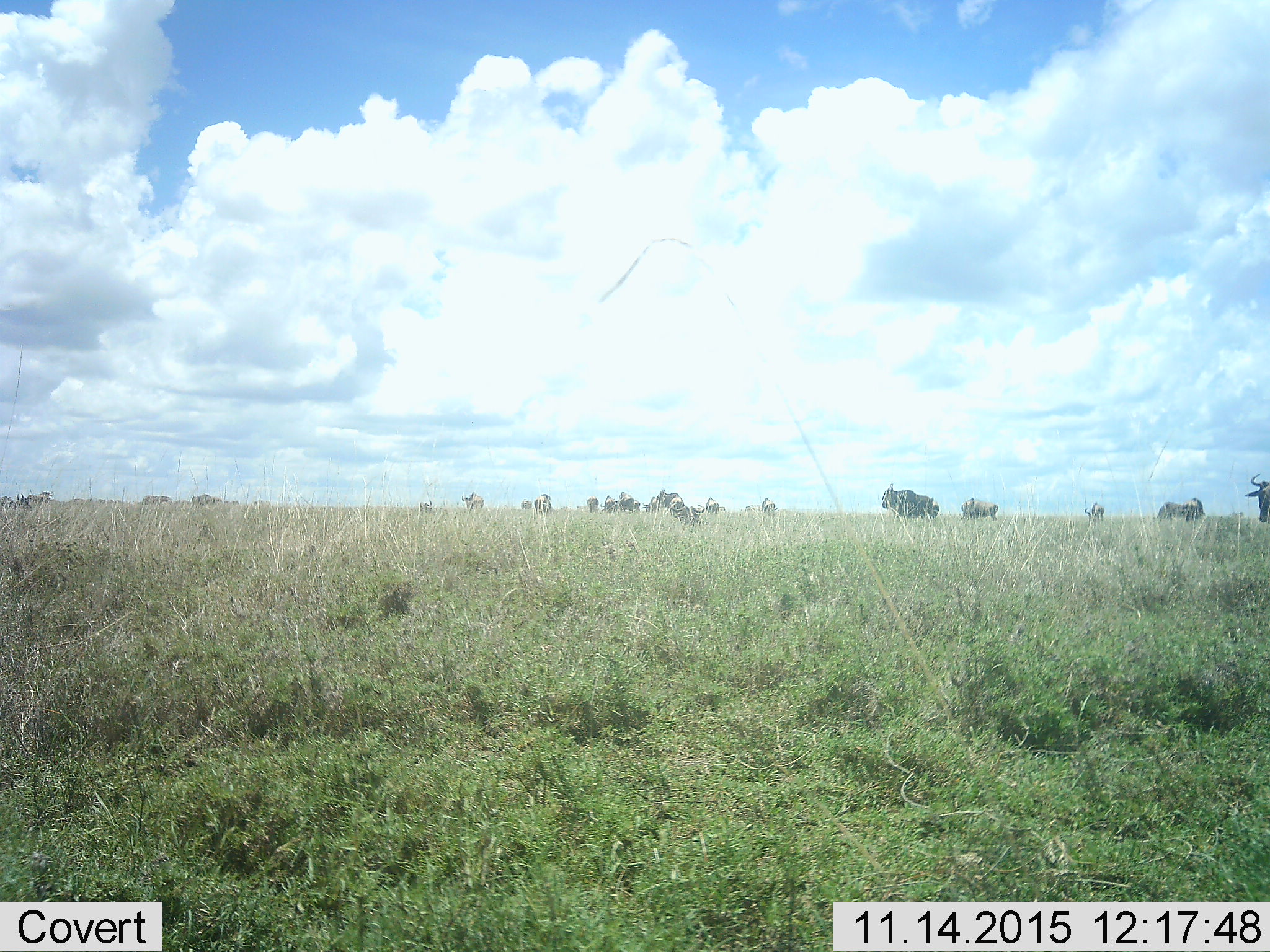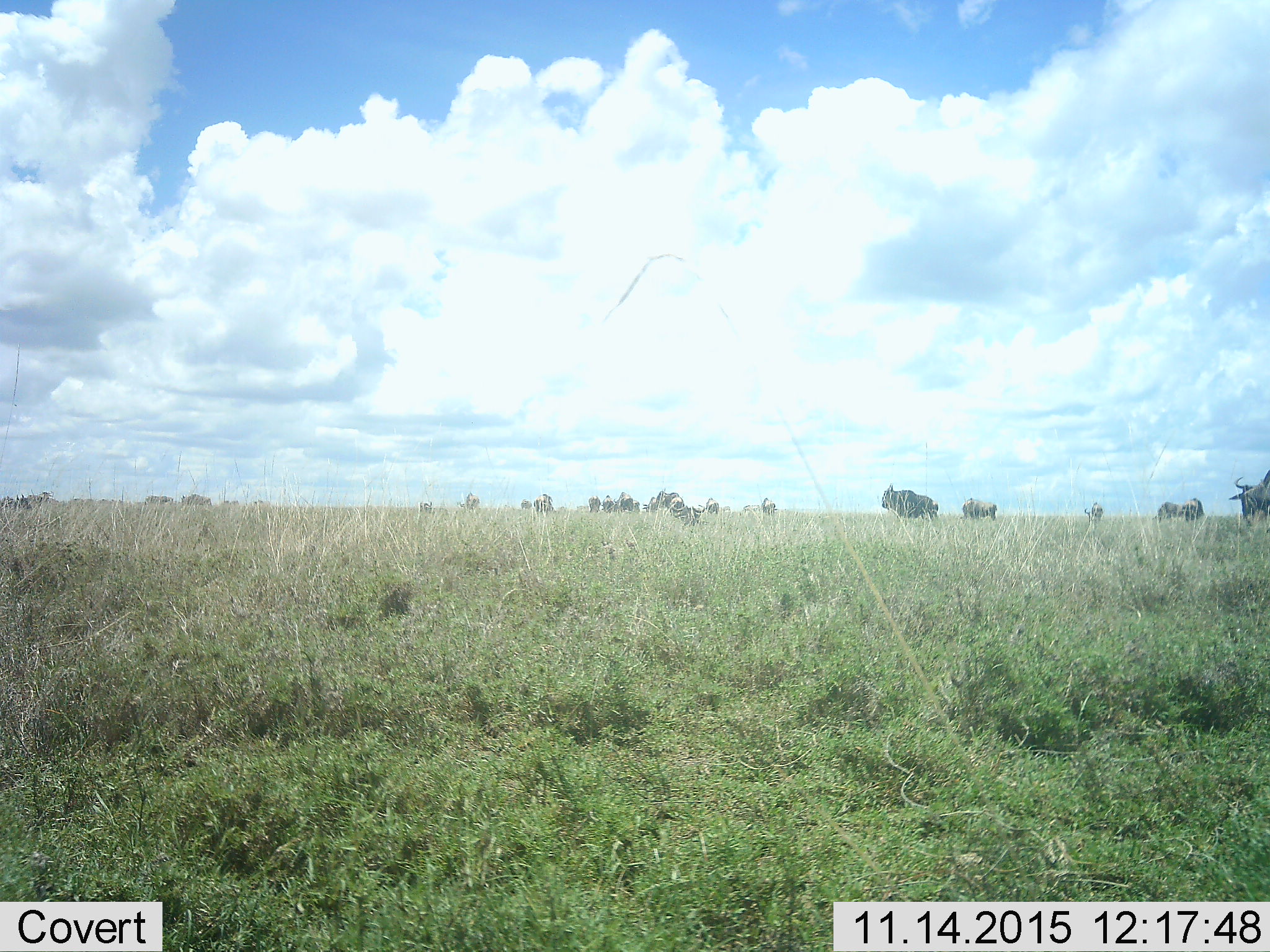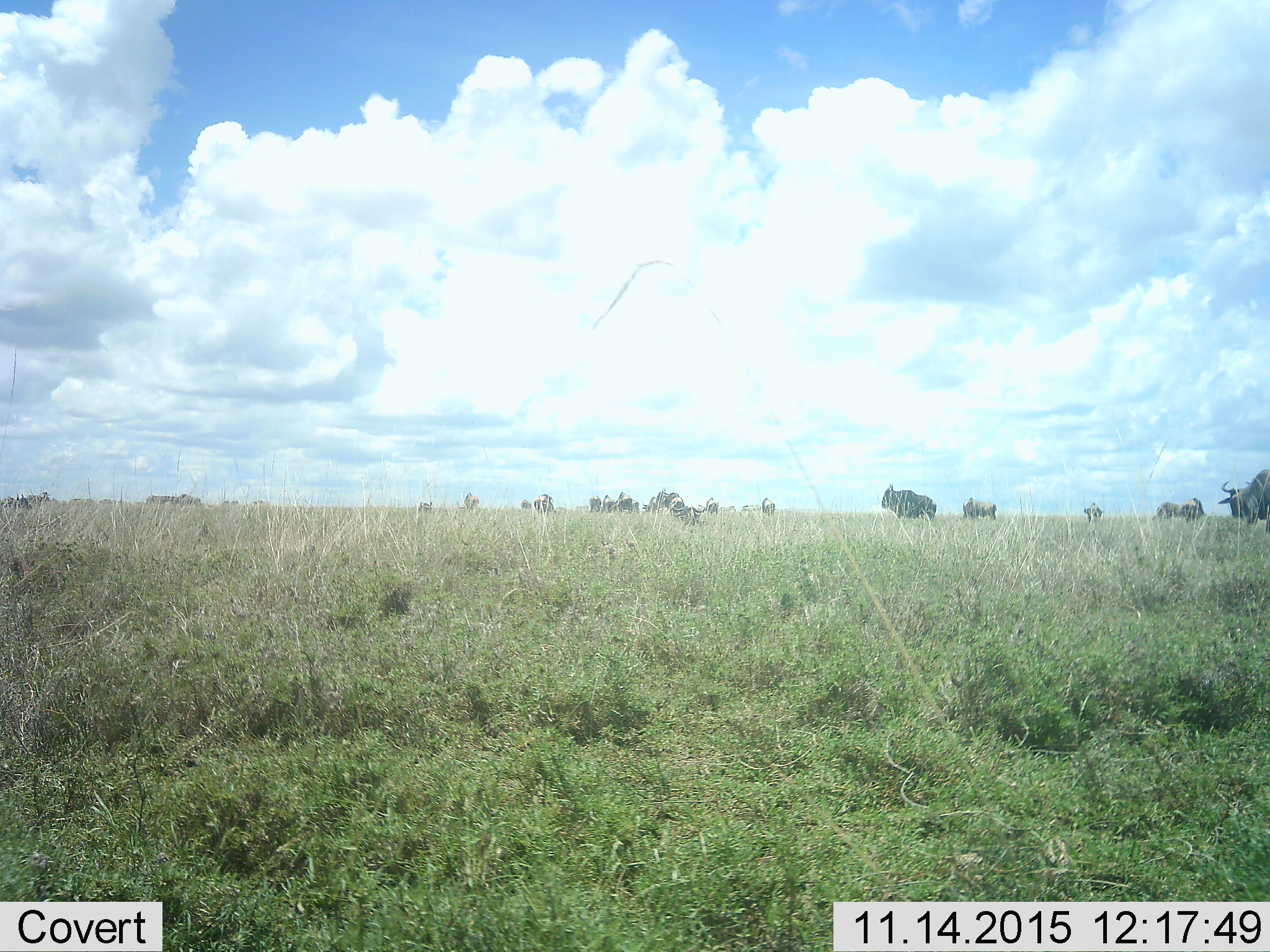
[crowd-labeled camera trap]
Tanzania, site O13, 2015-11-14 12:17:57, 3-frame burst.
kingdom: Animalia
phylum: Chordata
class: Mammalia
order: Artiodactyla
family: Bovidae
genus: Syncerus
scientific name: Syncerus caffer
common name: cape buffalo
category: buffalo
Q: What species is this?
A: Buffalo (cape buffalo) (Syncerus caffer).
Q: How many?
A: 11-50.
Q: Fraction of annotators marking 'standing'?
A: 67%.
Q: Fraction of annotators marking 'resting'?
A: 33%.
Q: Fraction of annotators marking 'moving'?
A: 67%.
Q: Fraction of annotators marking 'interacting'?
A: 33%.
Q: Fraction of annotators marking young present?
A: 67%.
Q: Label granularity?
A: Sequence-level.